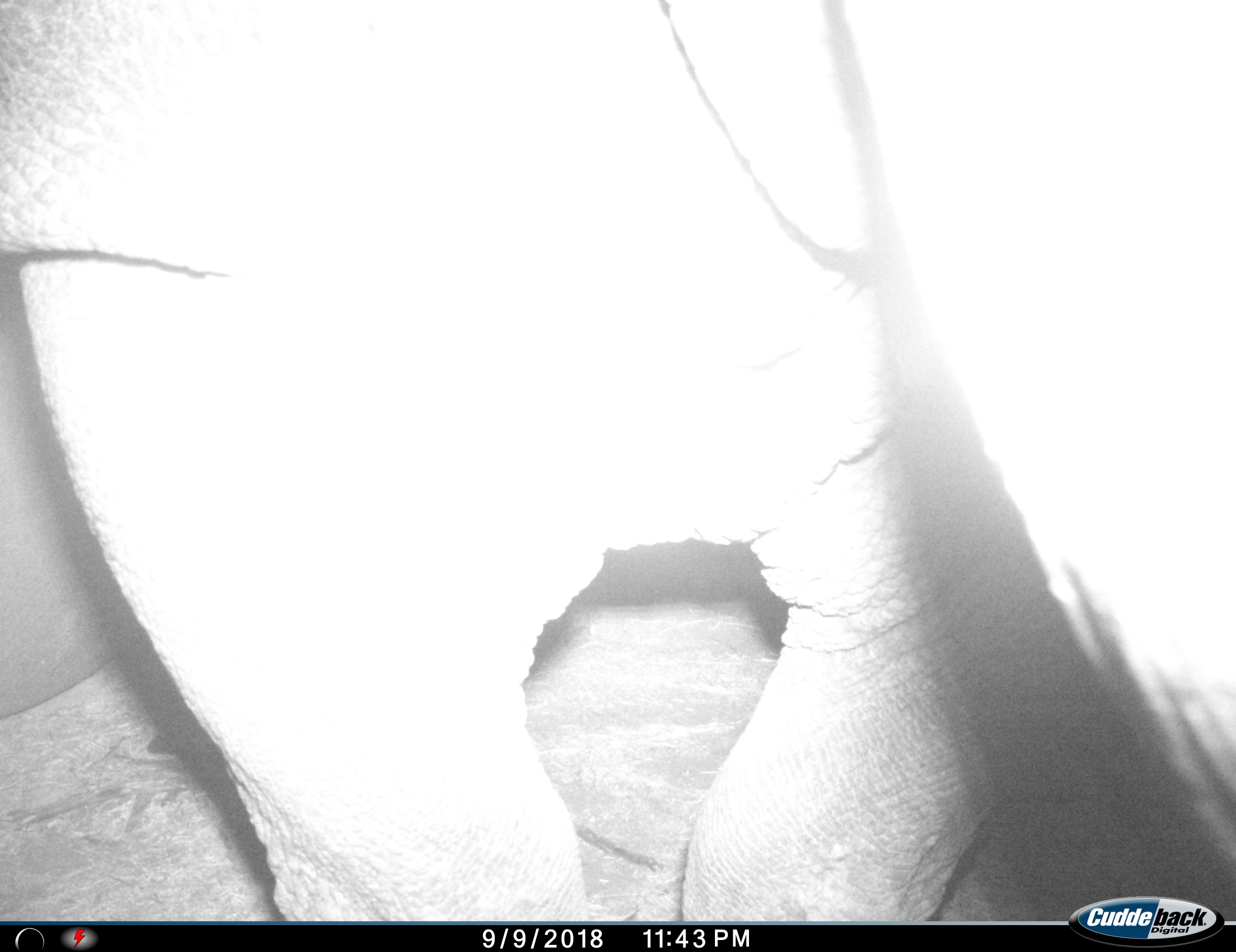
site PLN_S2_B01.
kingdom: Animalia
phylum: Chordata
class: Mammalia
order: Proboscidea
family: Elephantidae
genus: Loxodonta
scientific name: Loxodonta africana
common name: african bush elephant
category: elephant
Elephant (african bush elephant) (Loxodonta africana), count 1. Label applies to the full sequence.